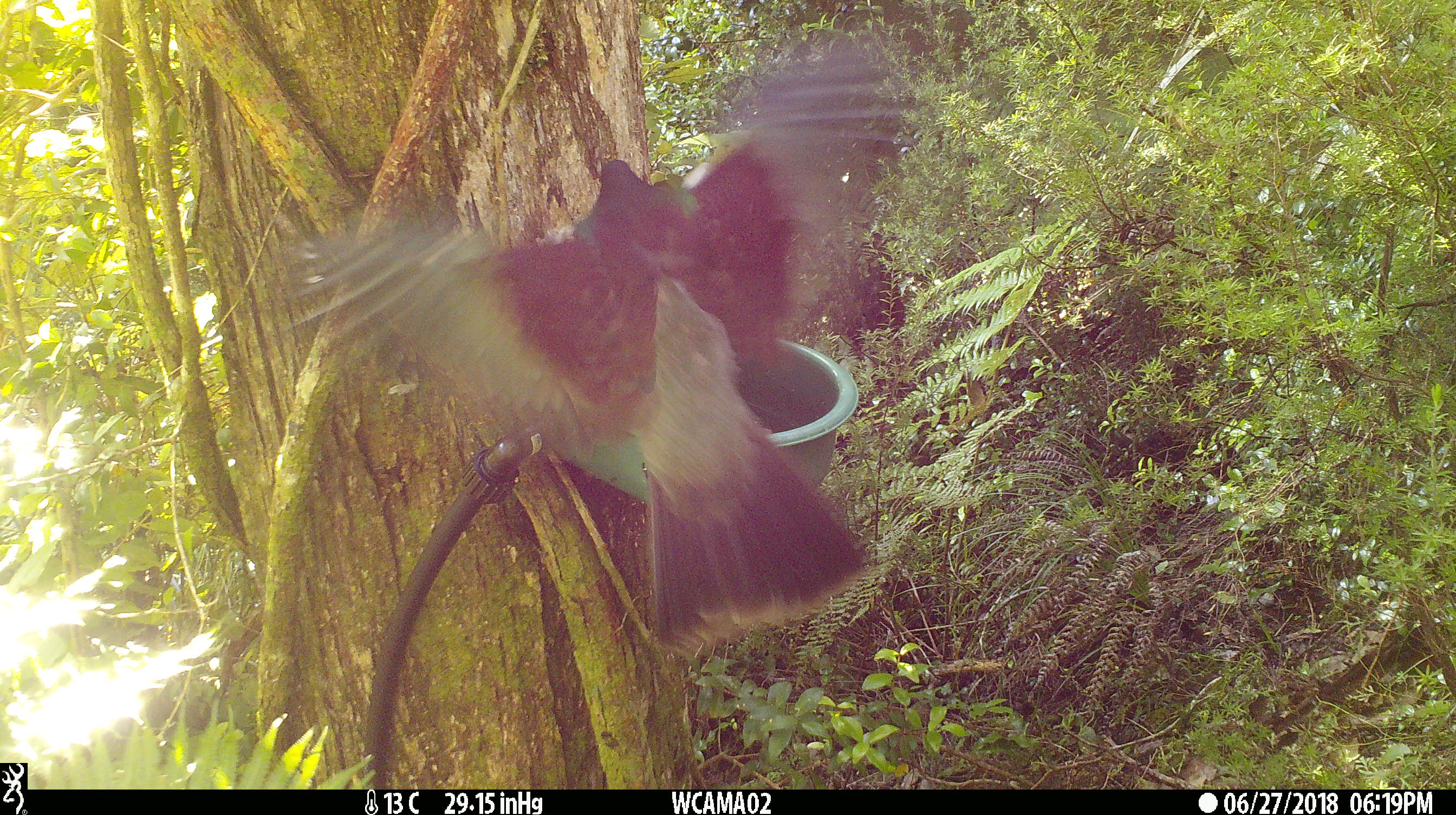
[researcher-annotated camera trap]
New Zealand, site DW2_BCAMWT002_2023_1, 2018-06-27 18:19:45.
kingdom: Animalia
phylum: Chordata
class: Aves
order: Columbiformes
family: Columbidae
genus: Hemiphaga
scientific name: Hemiphaga novaeseelandiae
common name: new zealand pigeon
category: kereru